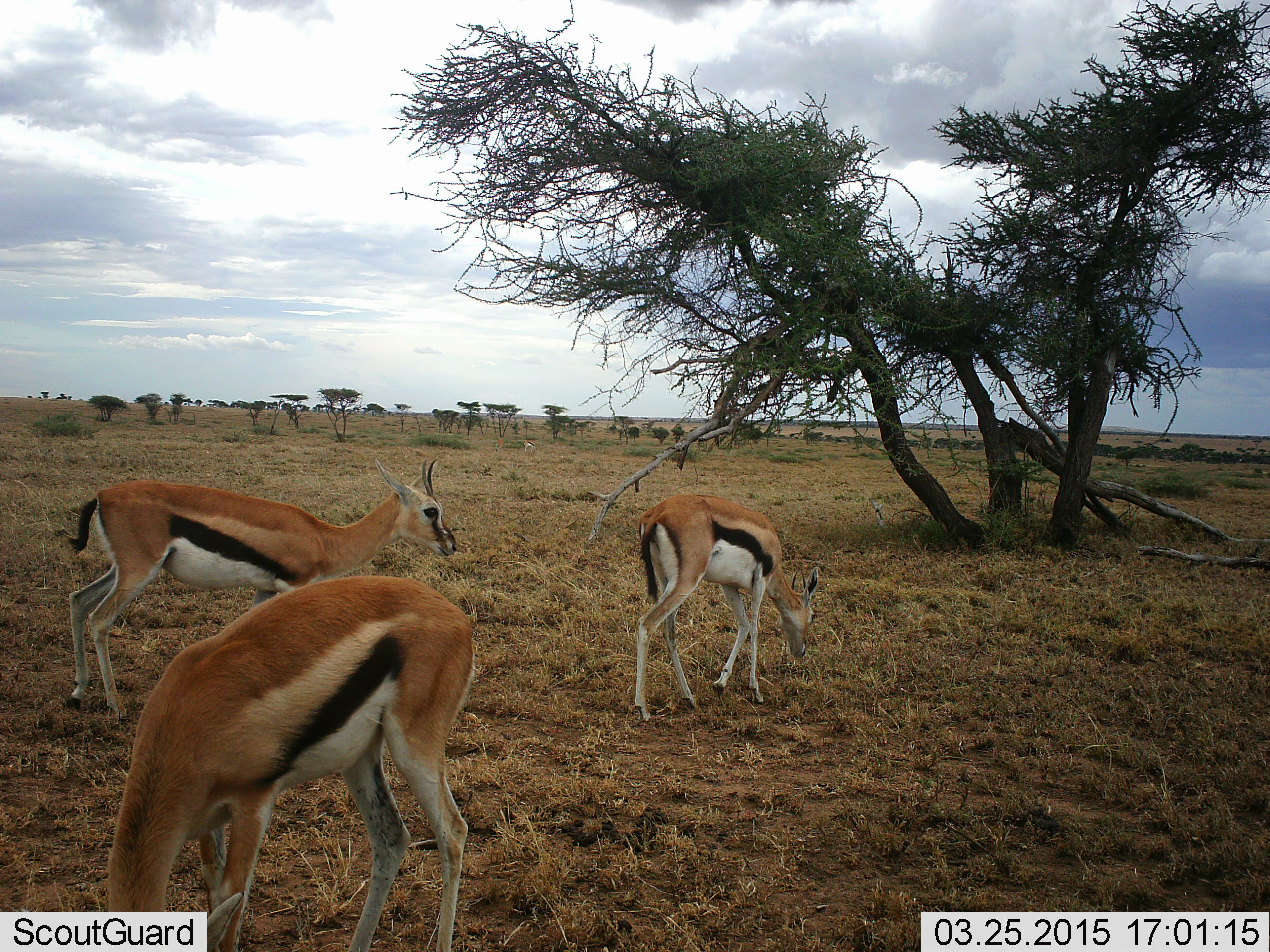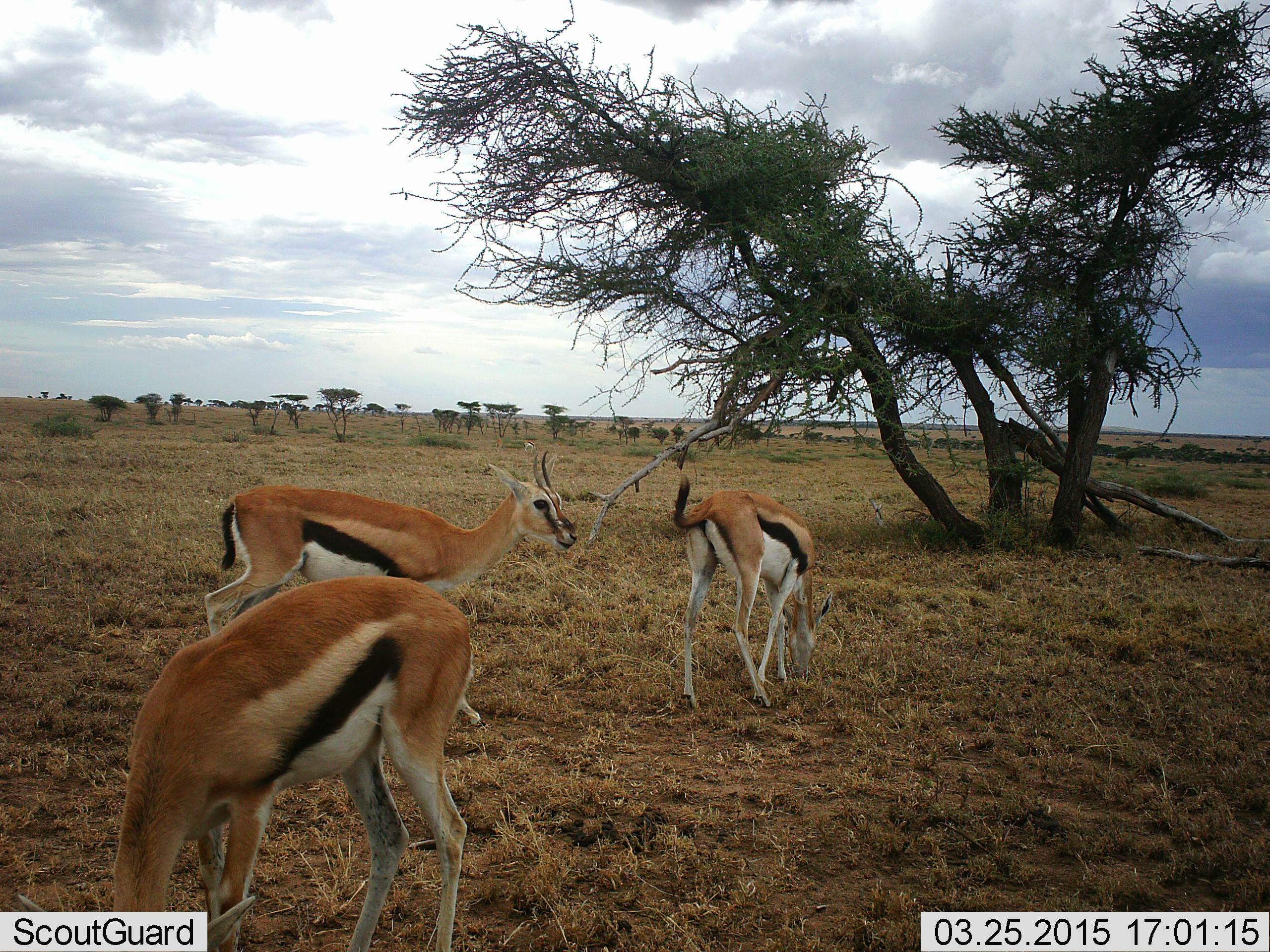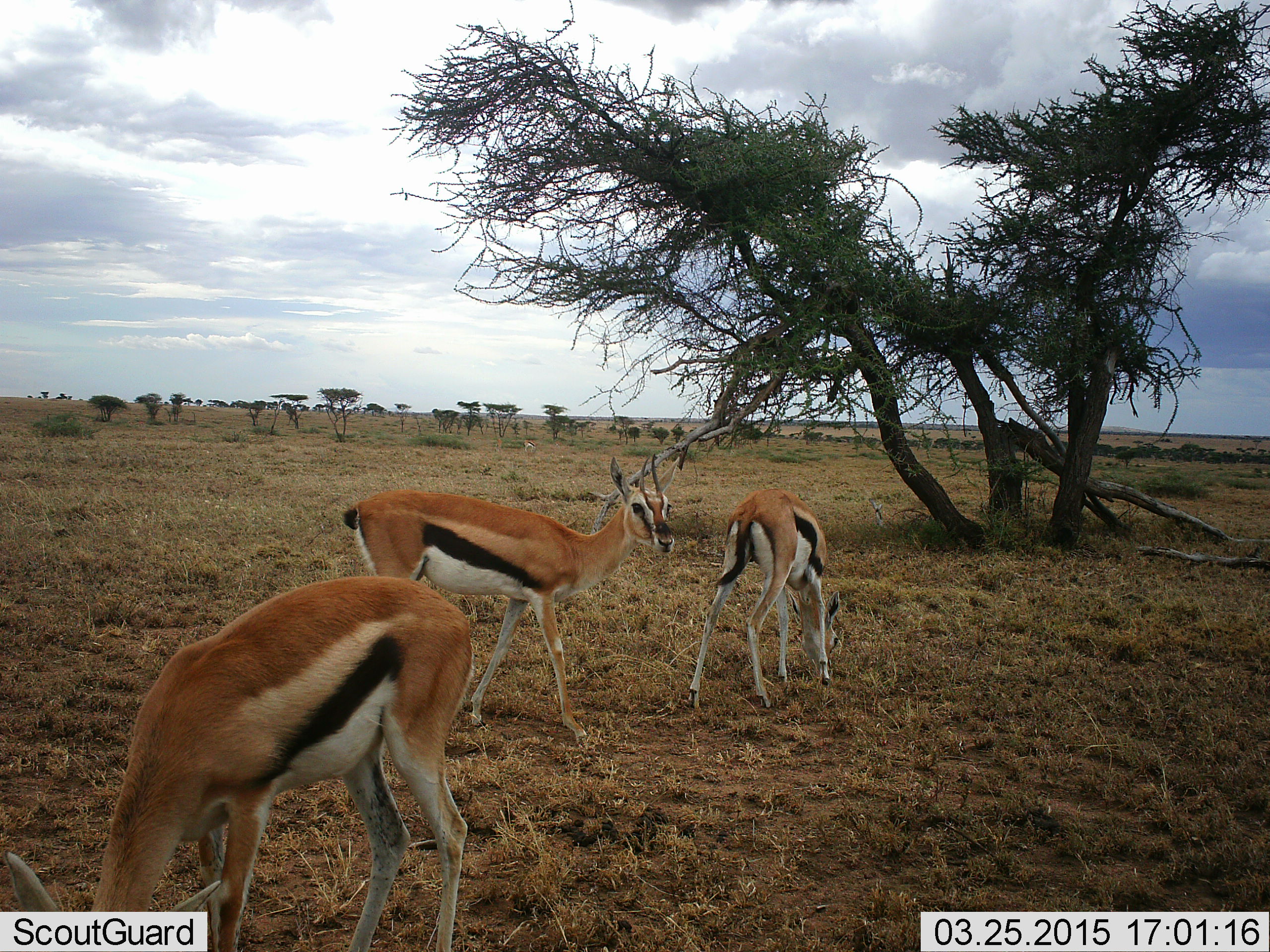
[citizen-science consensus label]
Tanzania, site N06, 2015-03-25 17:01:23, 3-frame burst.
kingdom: Animalia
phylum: Chordata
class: Mammalia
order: Artiodactyla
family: Bovidae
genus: Eudorcas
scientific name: Eudorcas thomsonii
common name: thomson's gazelle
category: gazellethomsons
Gazellethomsons (thomson's gazelle) (Eudorcas thomsonii), count 3. Behavior (volunteer vote fractions): standing 30%, resting 0%, moving 60%, interacting 0%. Young present (vote fraction): 0%. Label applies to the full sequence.